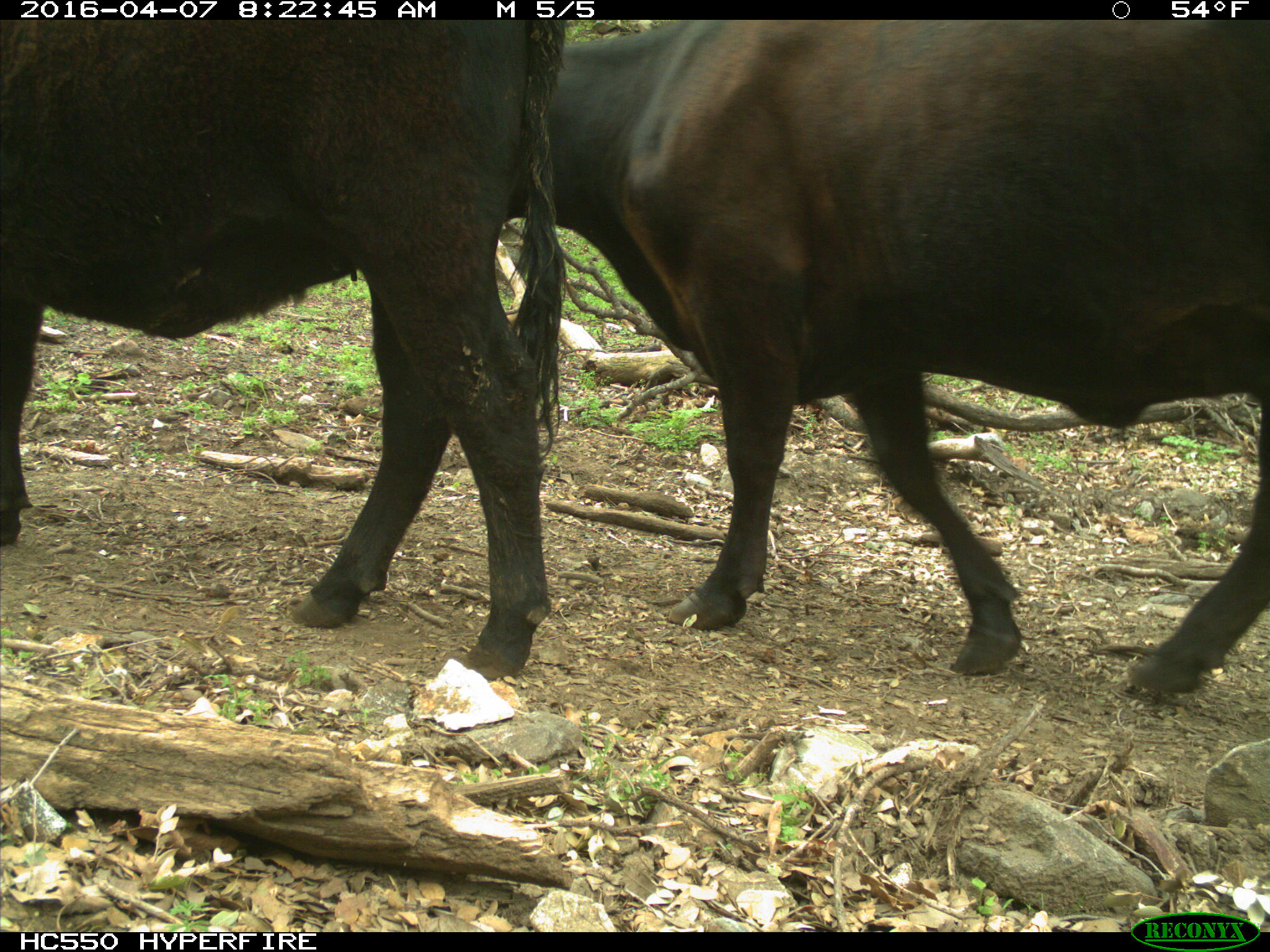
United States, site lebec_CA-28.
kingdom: Animalia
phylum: Chordata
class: Mammalia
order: Artiodactyla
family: Bovidae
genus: Bos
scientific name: Bos taurus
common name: domestic cow